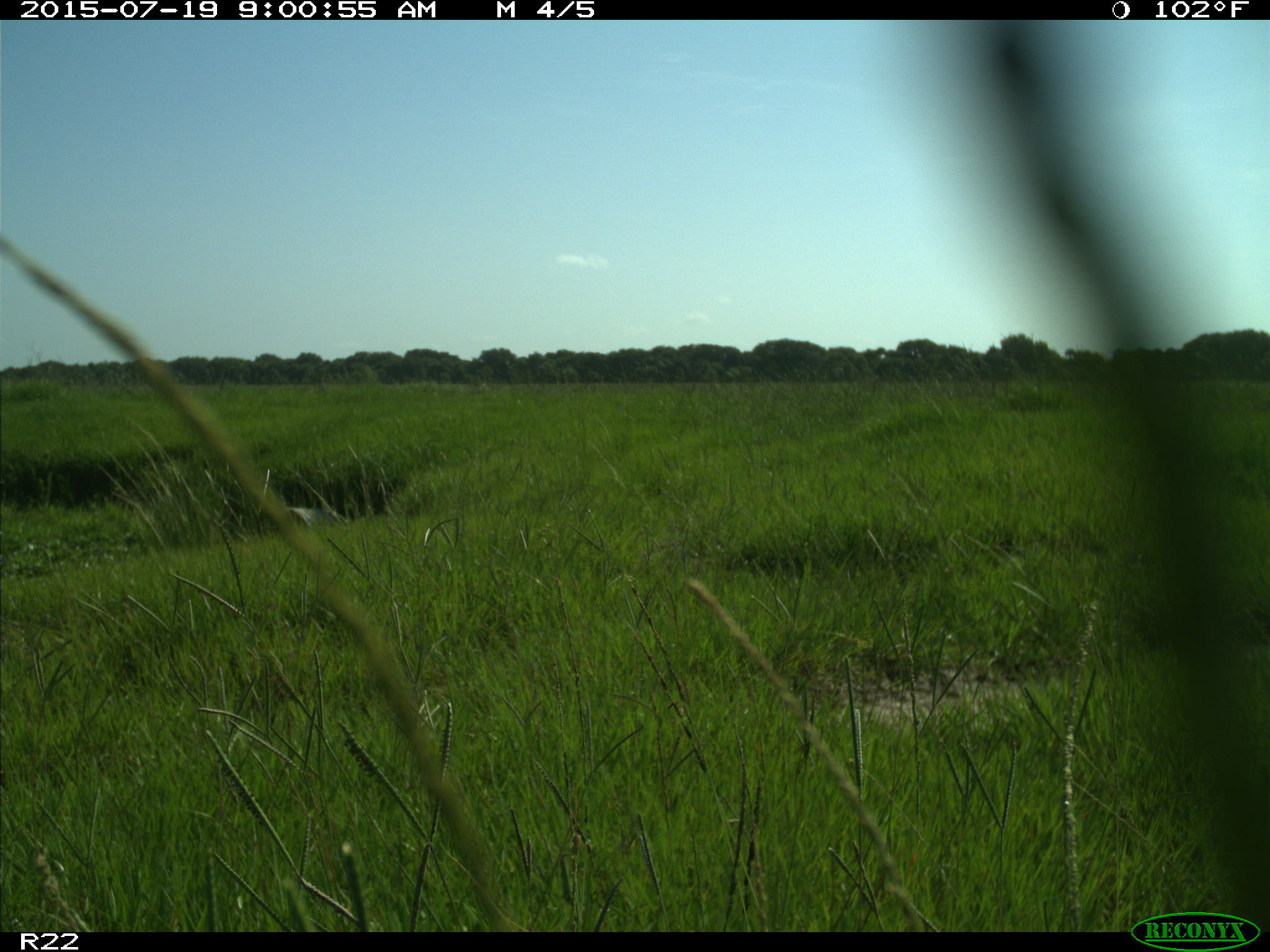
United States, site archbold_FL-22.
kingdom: Animalia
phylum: Chordata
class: Mammalia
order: Artiodactyla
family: Bovidae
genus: Bos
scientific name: Bos taurus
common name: domestic cow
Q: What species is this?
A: Bos taurus (domestic cow).